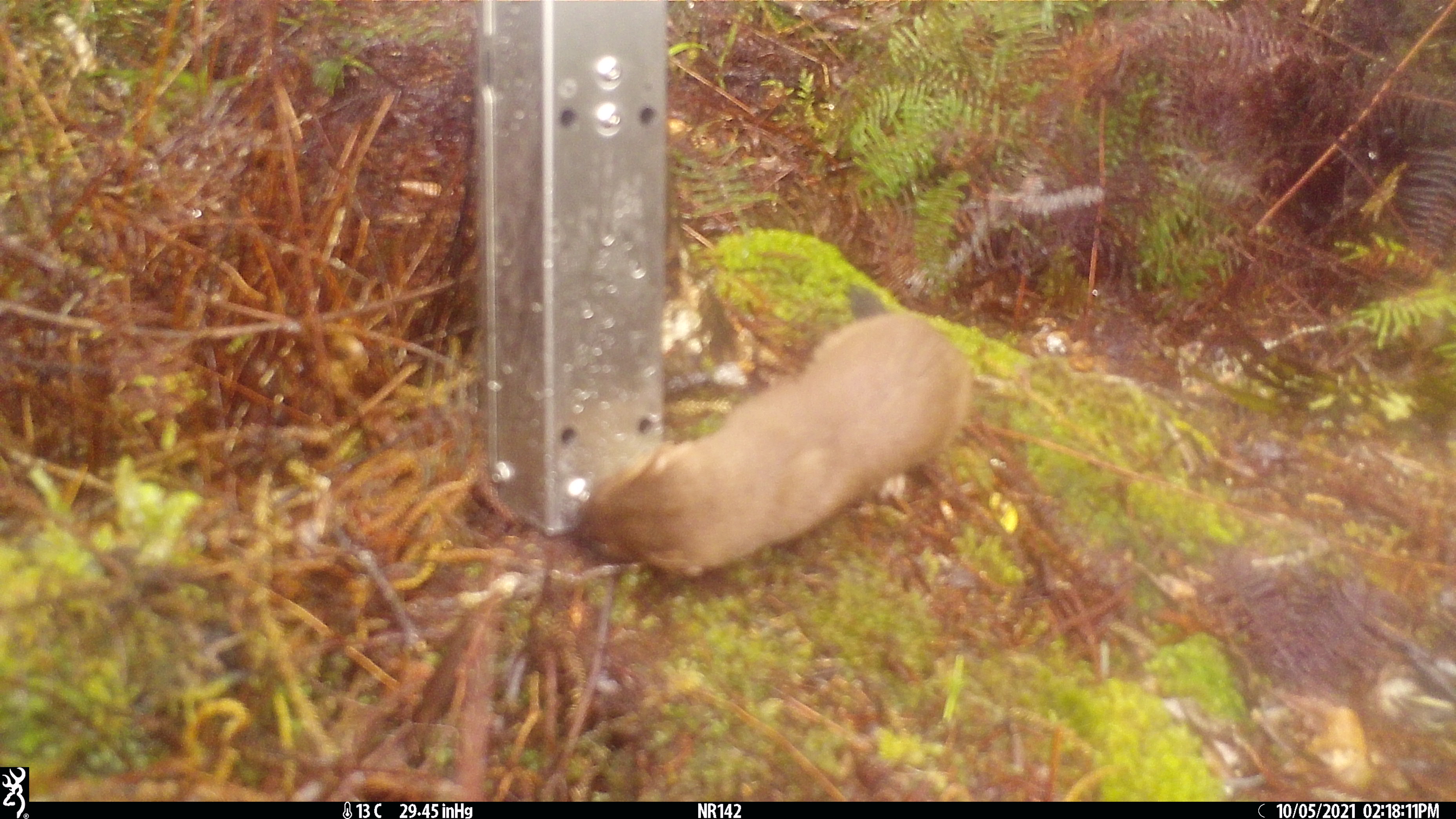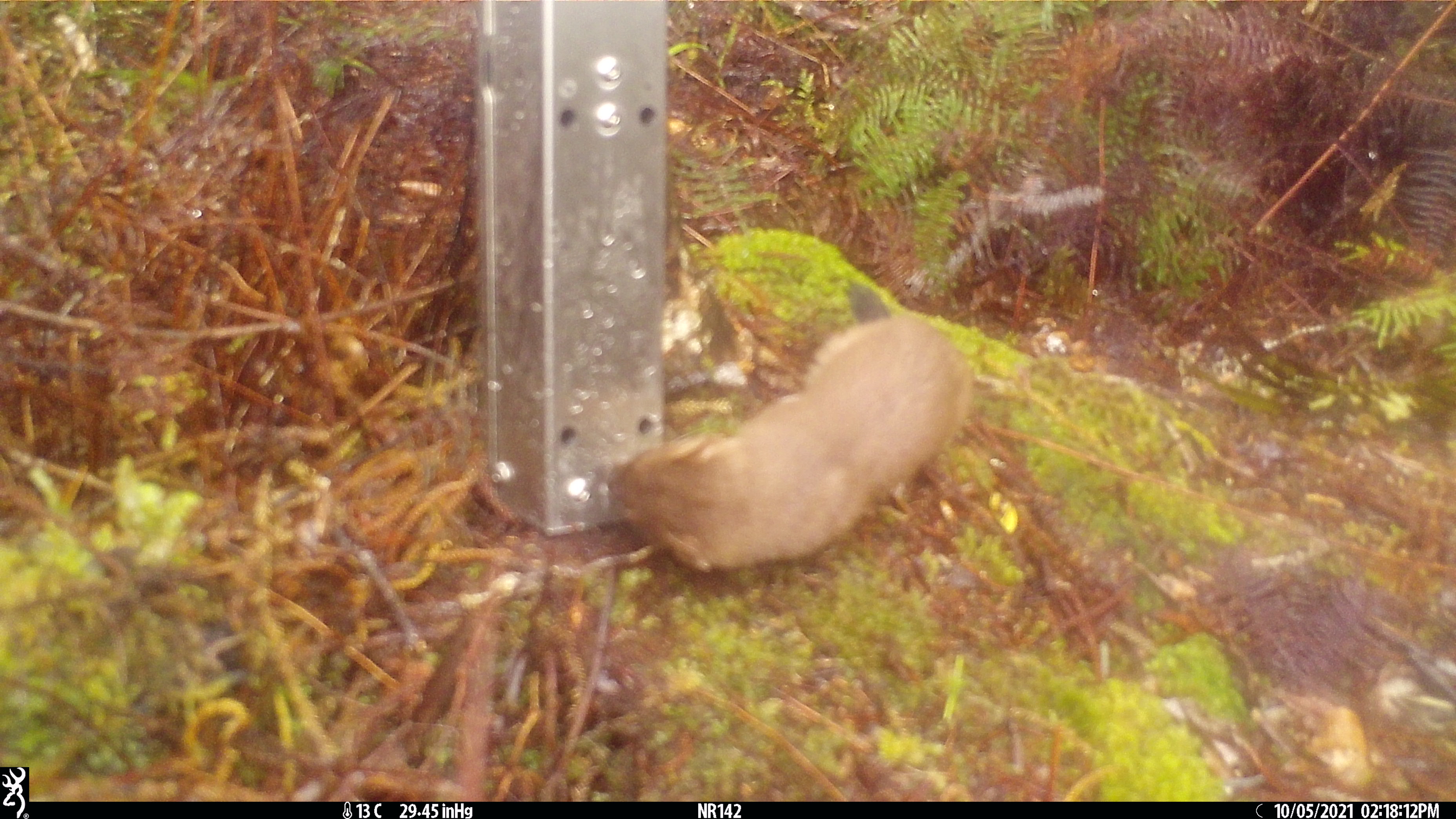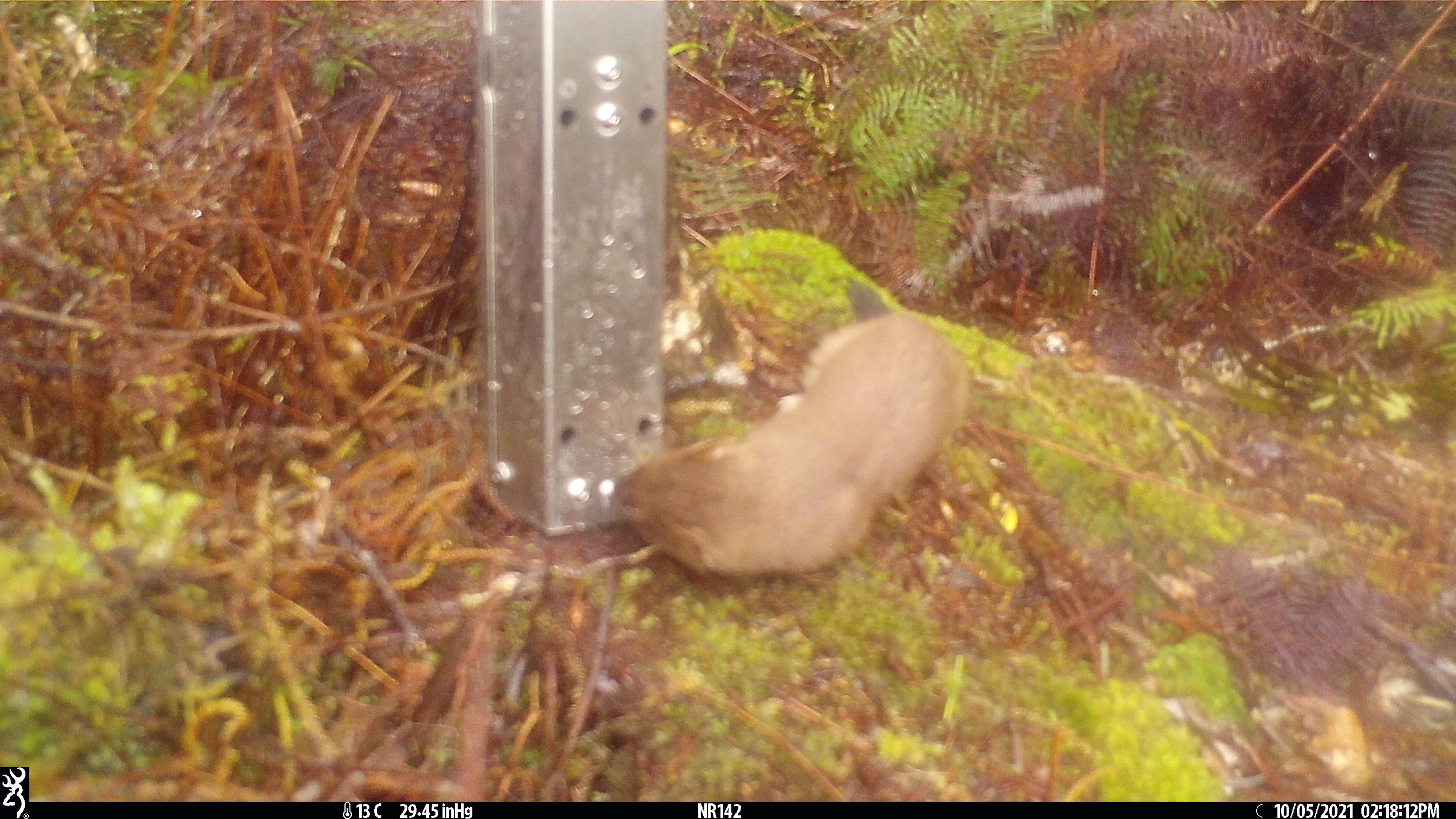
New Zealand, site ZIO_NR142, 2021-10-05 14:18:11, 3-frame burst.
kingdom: Animalia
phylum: Chordata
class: Mammalia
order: Carnivora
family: Mustelidae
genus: Mustela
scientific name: Mustela erminea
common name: stoat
Stoat (Mustela erminea).